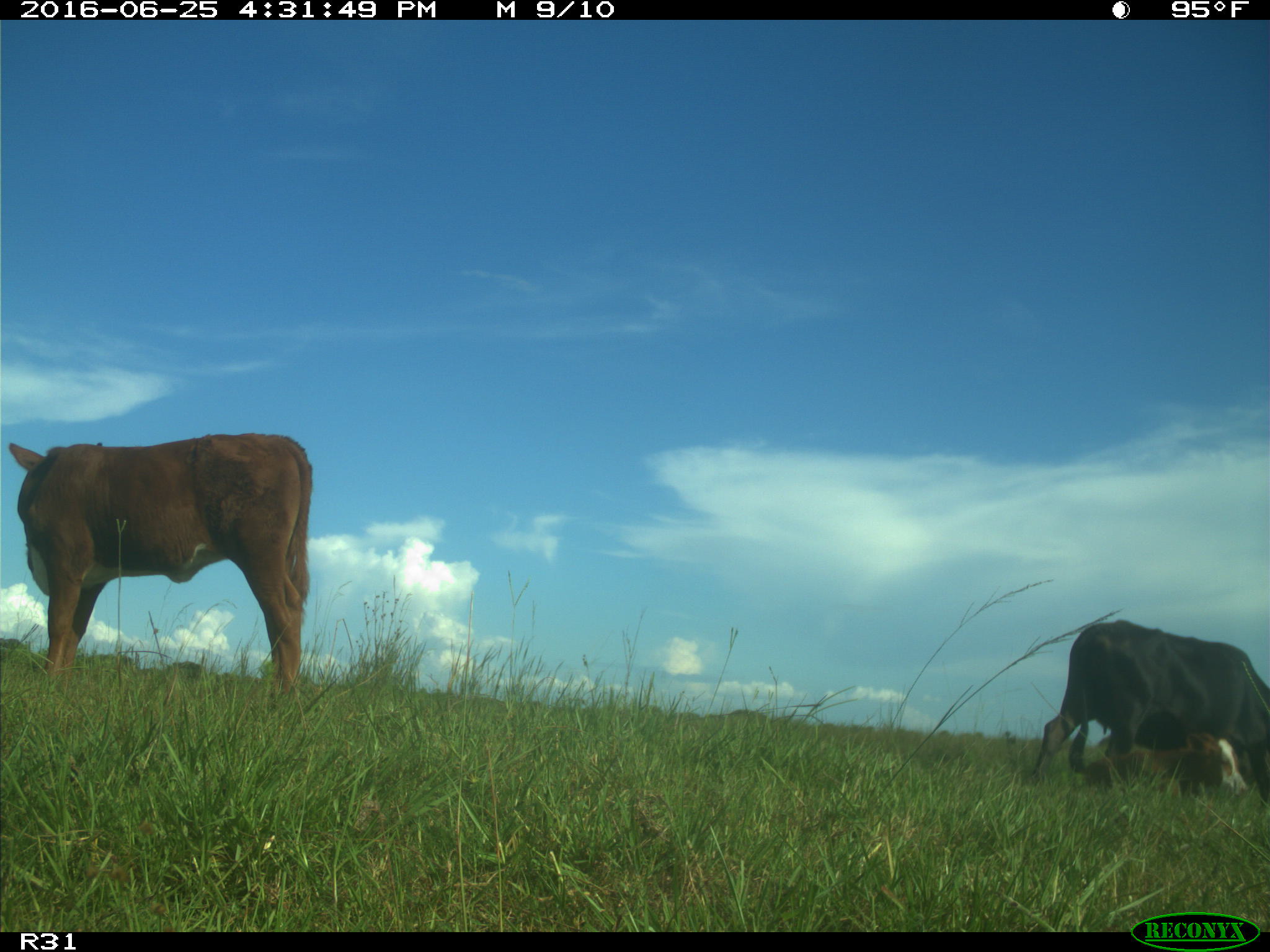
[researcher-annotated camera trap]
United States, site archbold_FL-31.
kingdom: Animalia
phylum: Chordata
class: Mammalia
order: Artiodactyla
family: Bovidae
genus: Bos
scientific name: Bos taurus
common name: domestic cow